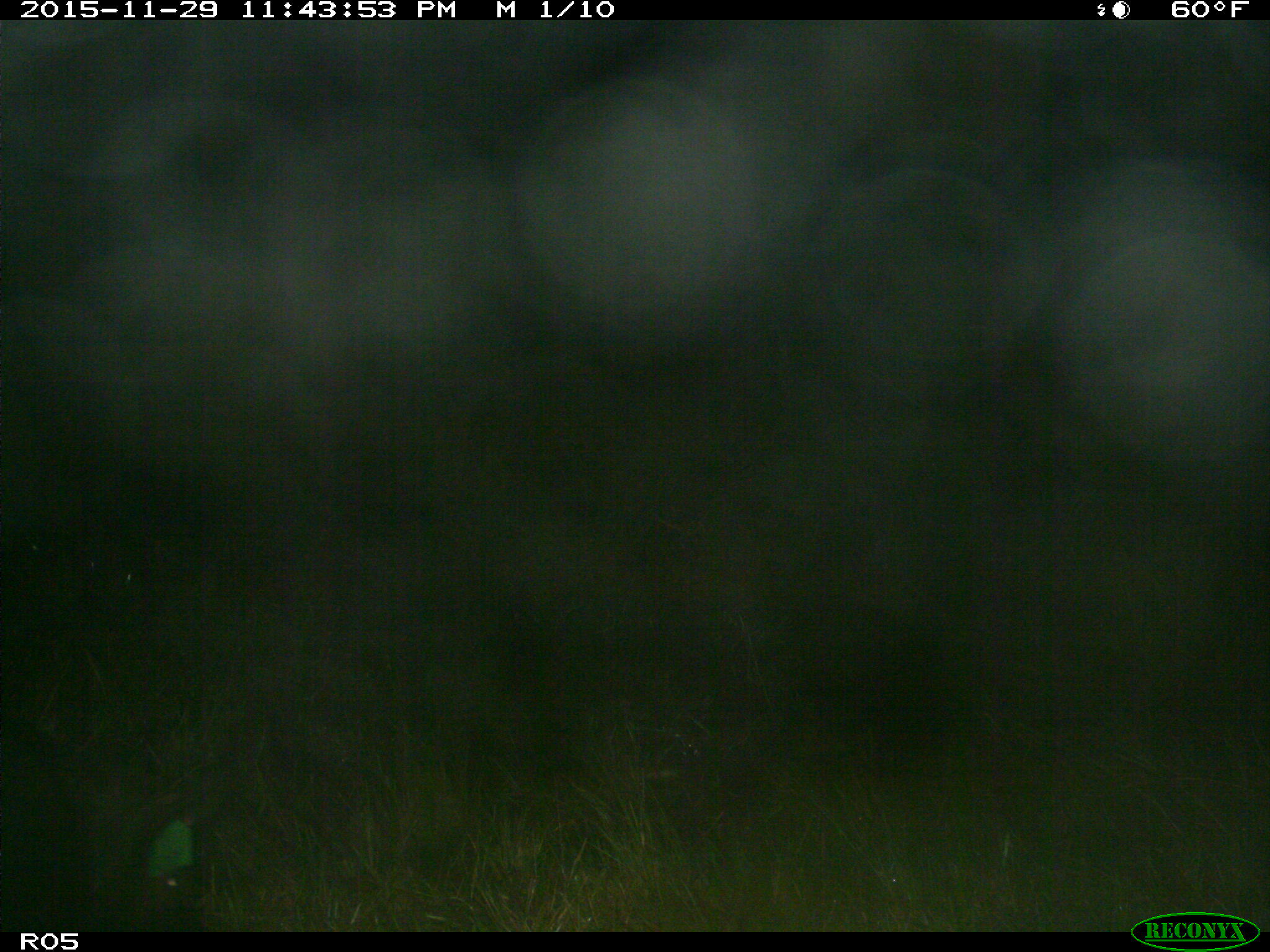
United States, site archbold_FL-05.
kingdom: Animalia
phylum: Chordata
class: Mammalia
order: Artiodactyla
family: Suidae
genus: Sus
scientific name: Sus scrofa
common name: wild boar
Sus scrofa (wild boar).